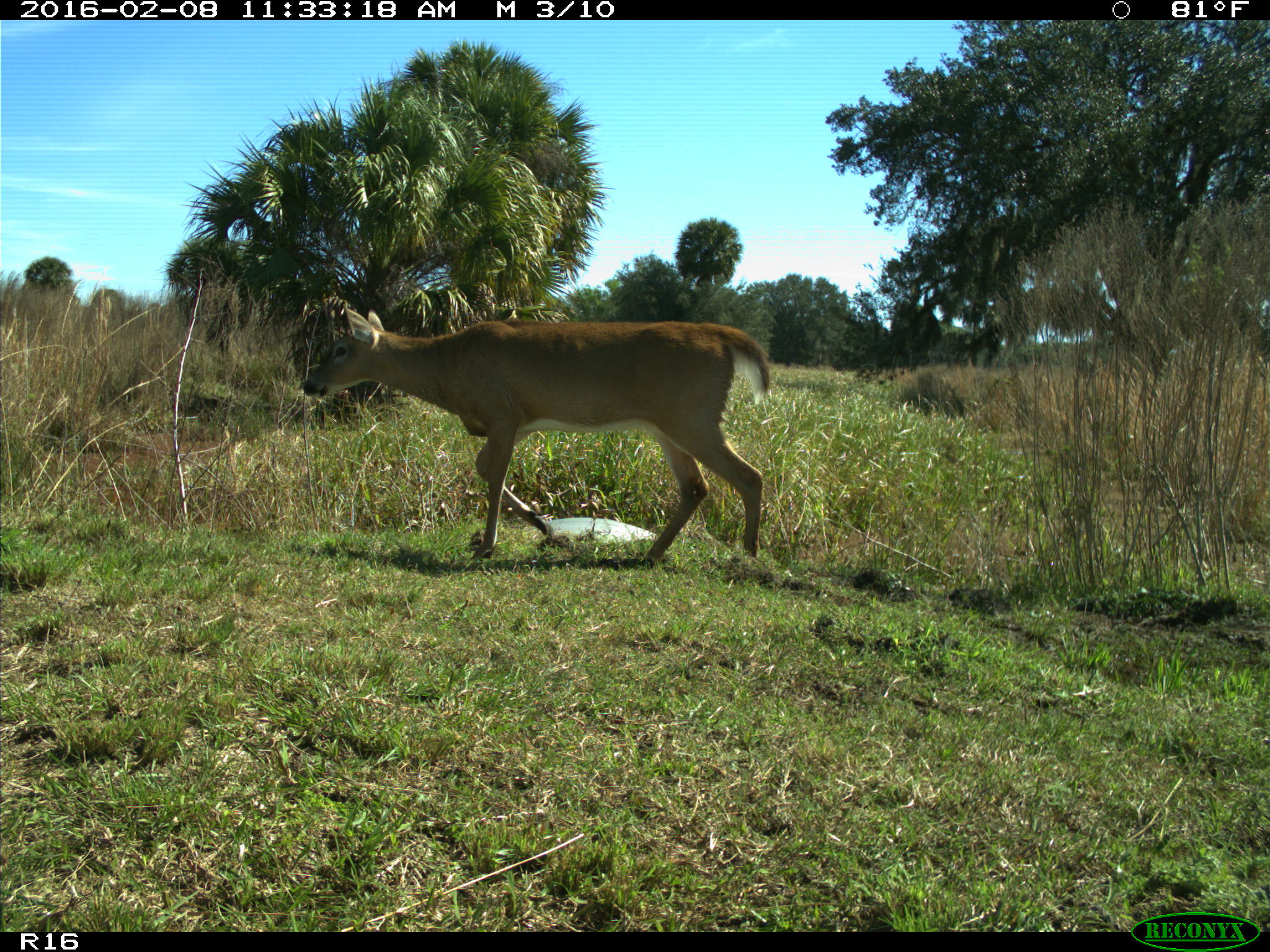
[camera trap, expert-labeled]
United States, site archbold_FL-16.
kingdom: Animalia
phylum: Chordata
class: Mammalia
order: Artiodactyla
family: Cervidae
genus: Odocoileus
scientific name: Odocoileus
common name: deer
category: unidentified deer